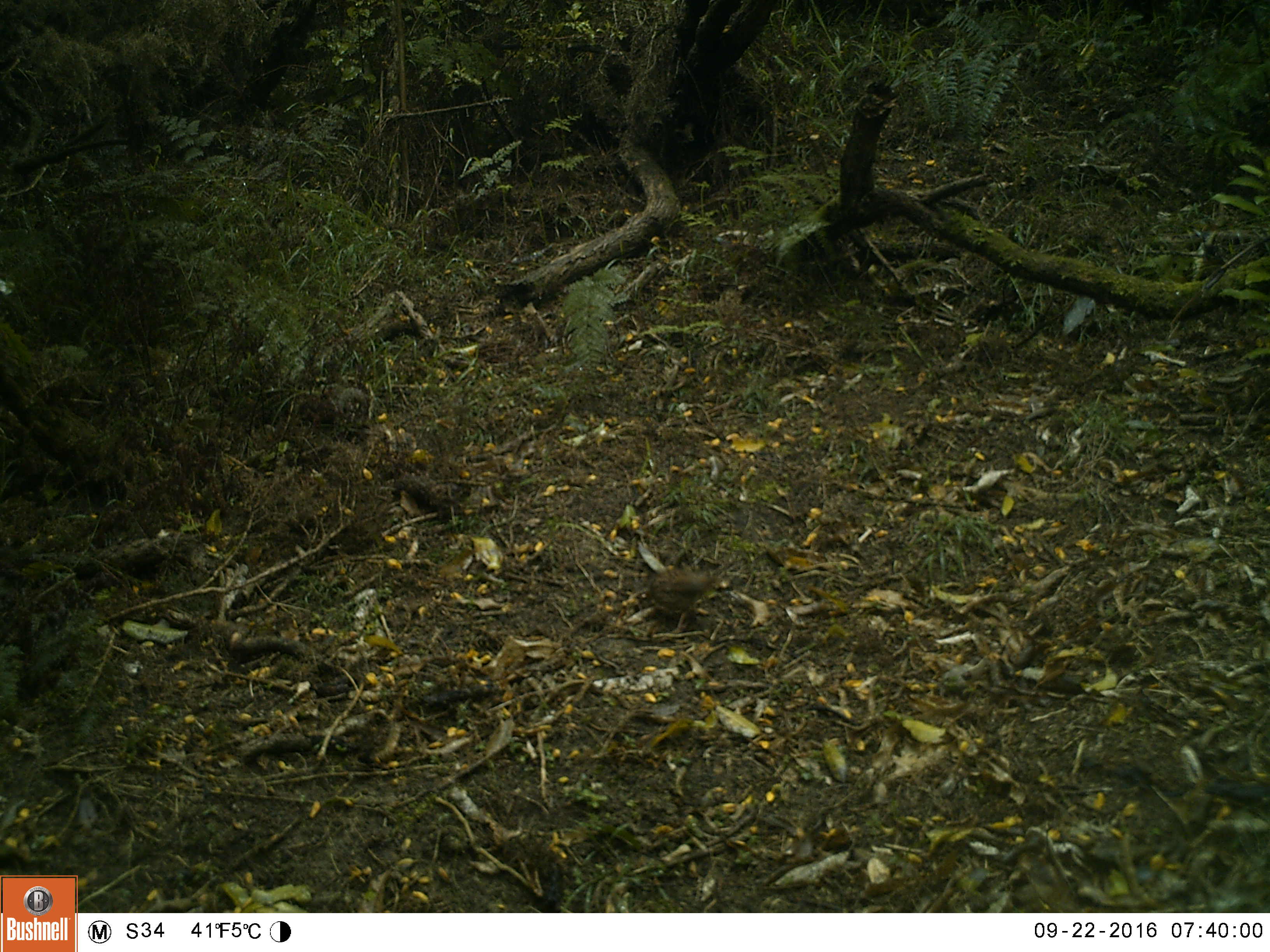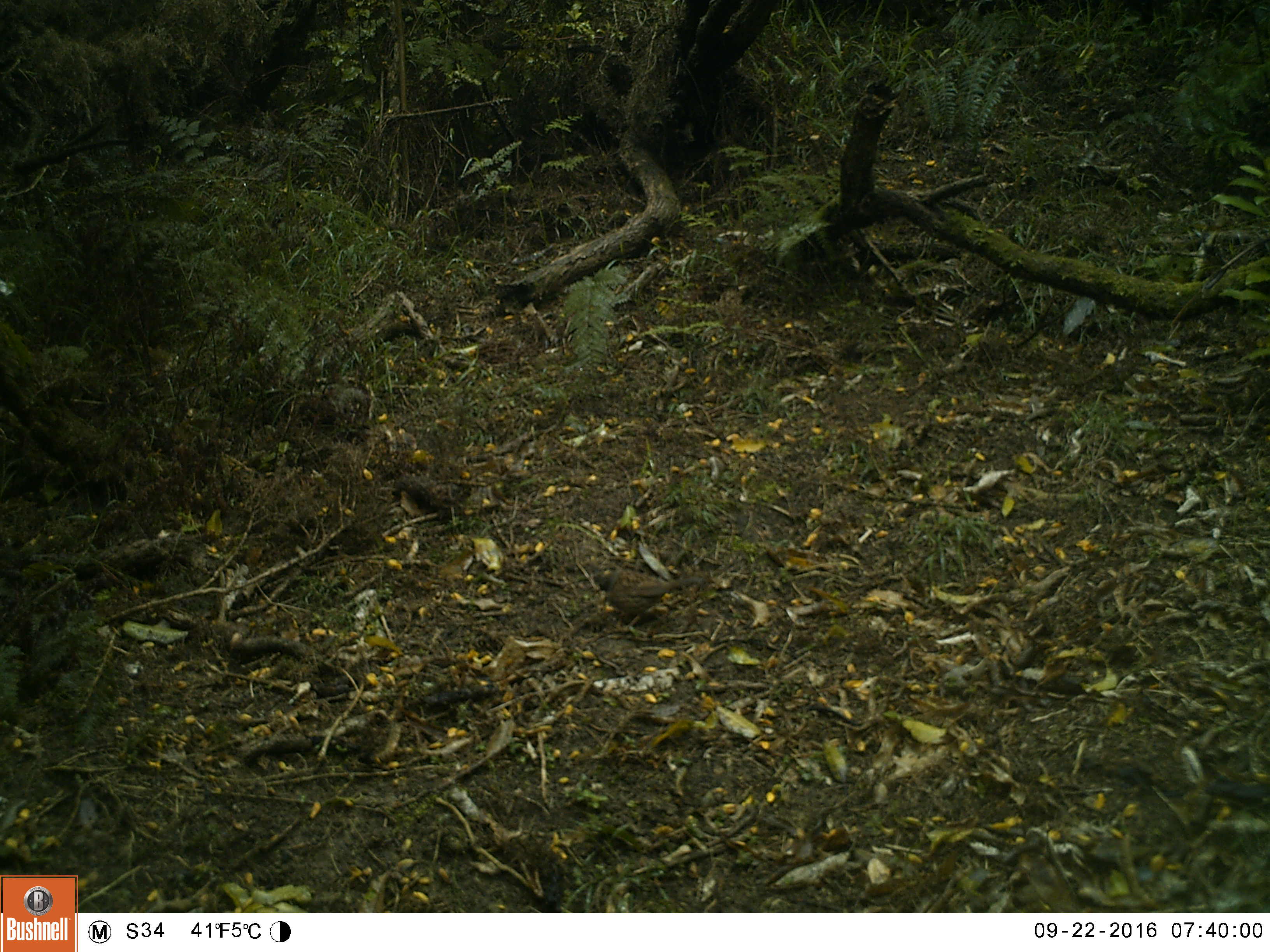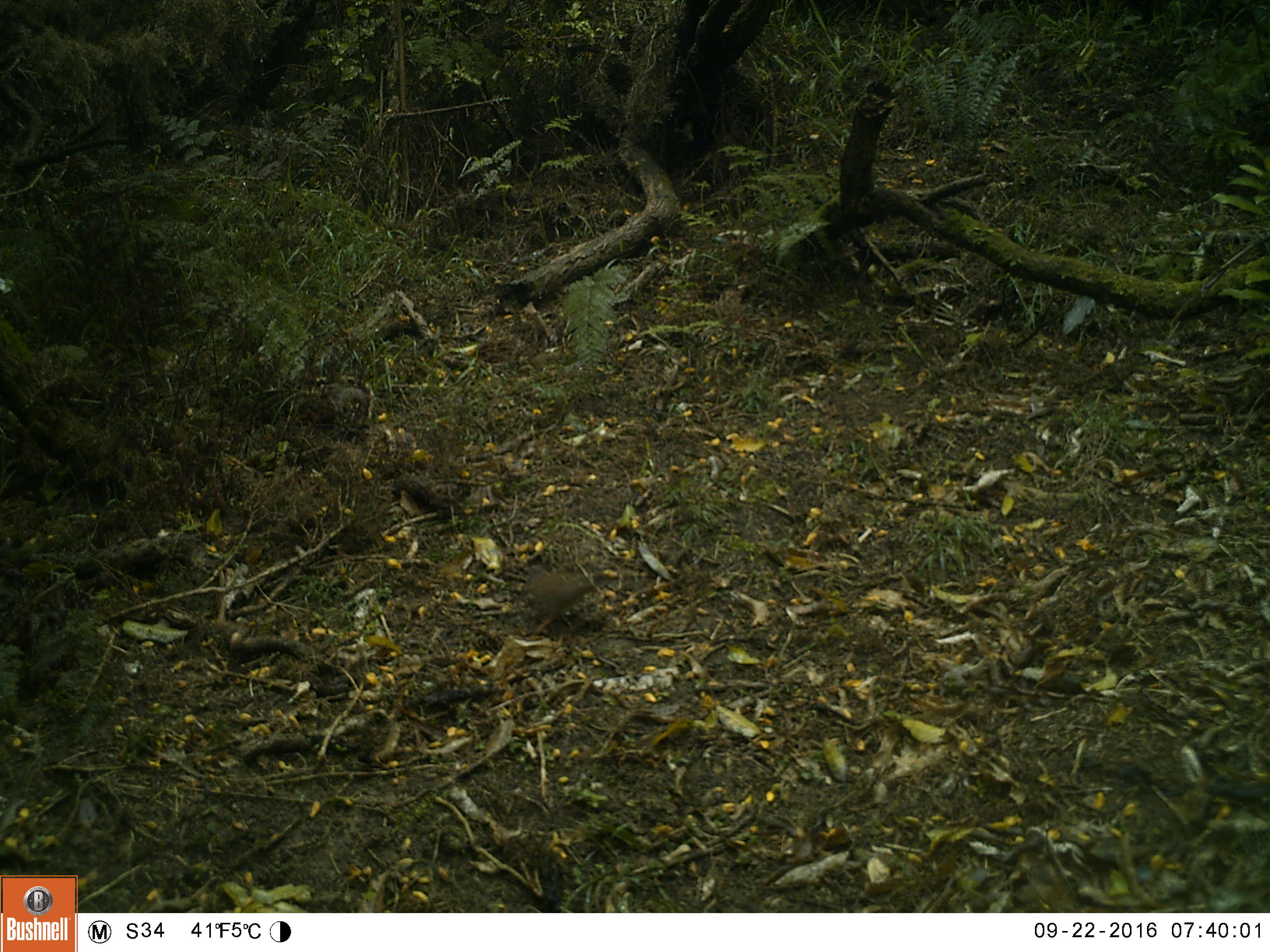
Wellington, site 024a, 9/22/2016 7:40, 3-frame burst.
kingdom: Animalia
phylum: Chordata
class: Aves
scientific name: Aves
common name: bird